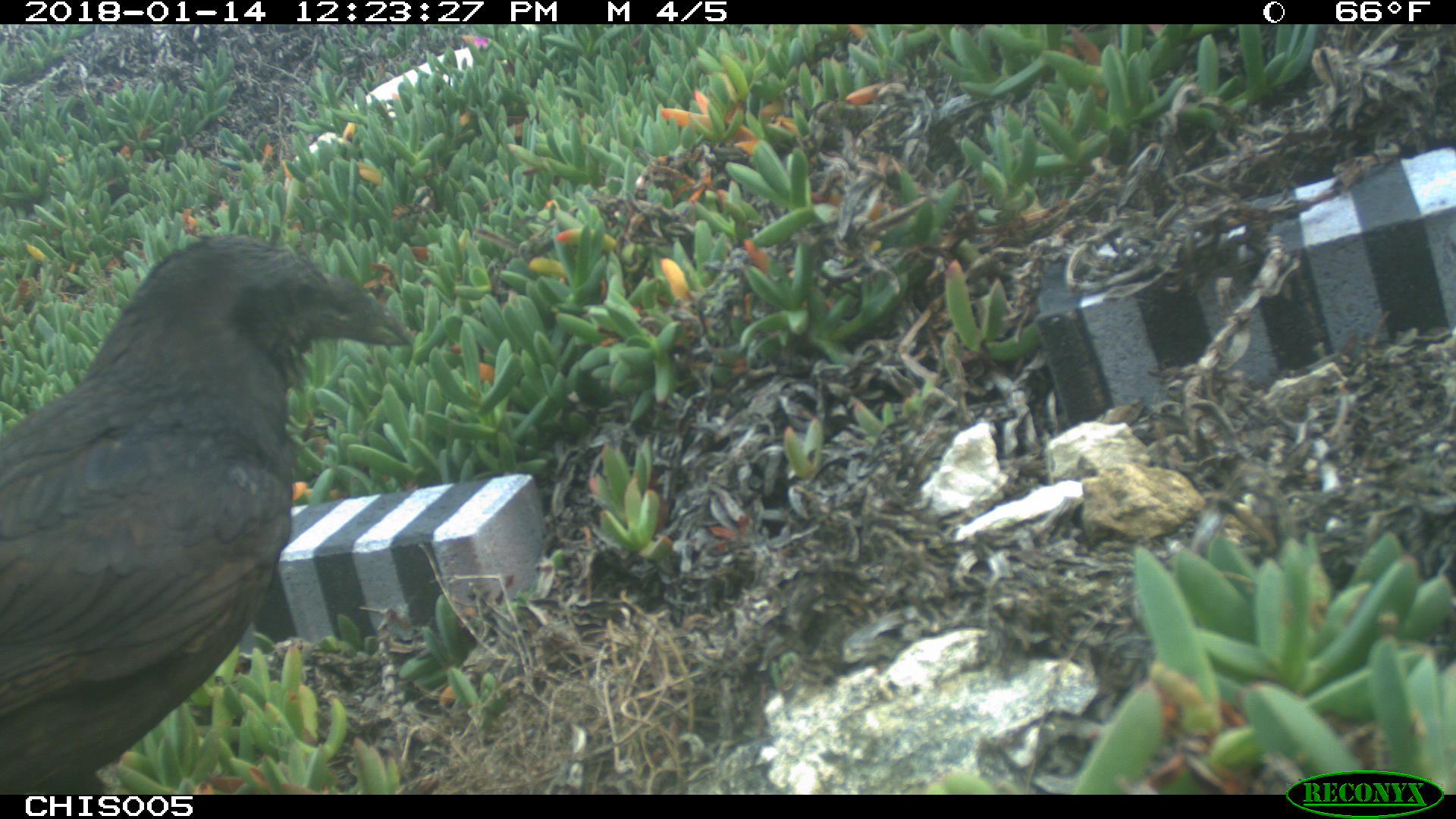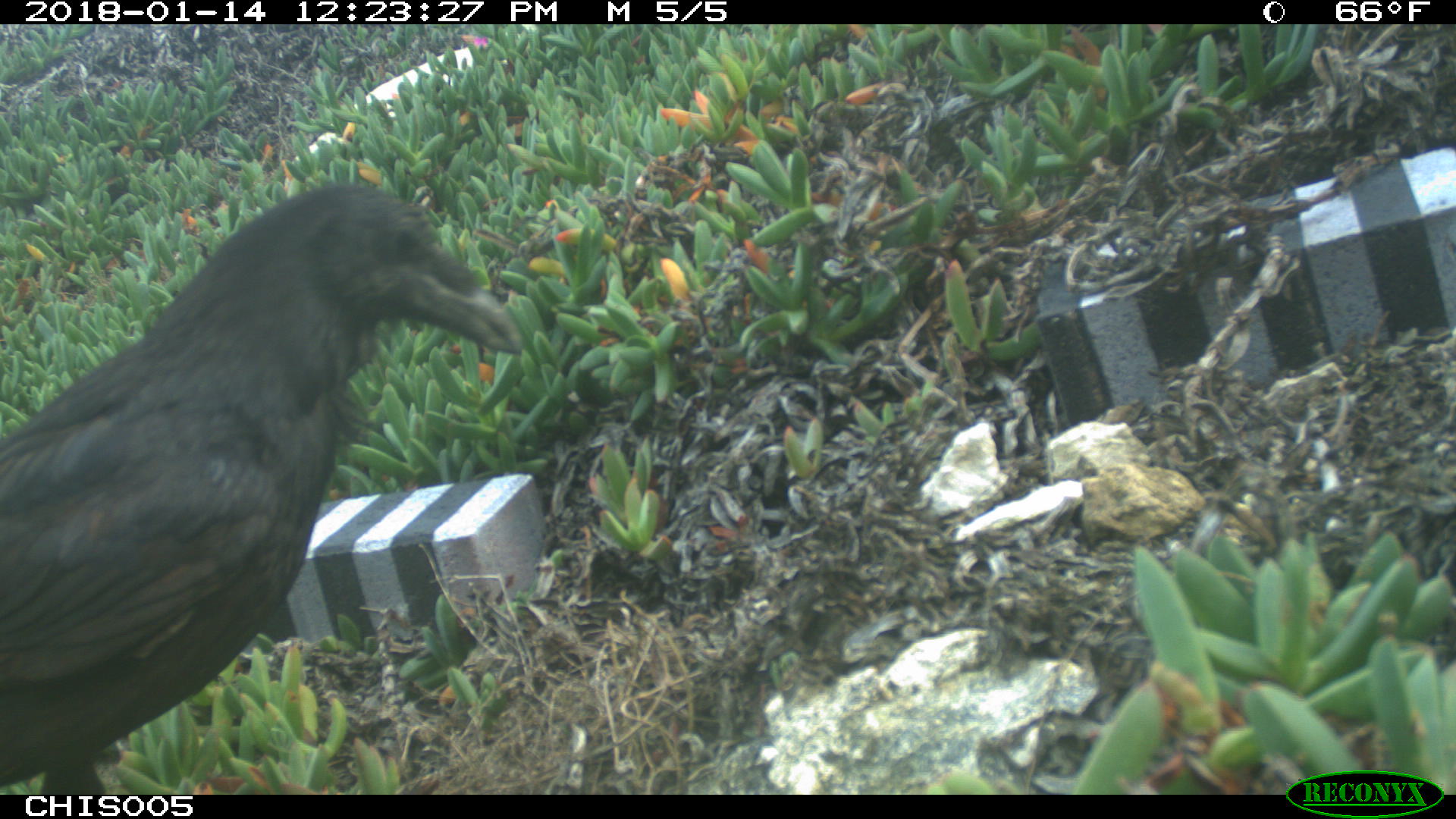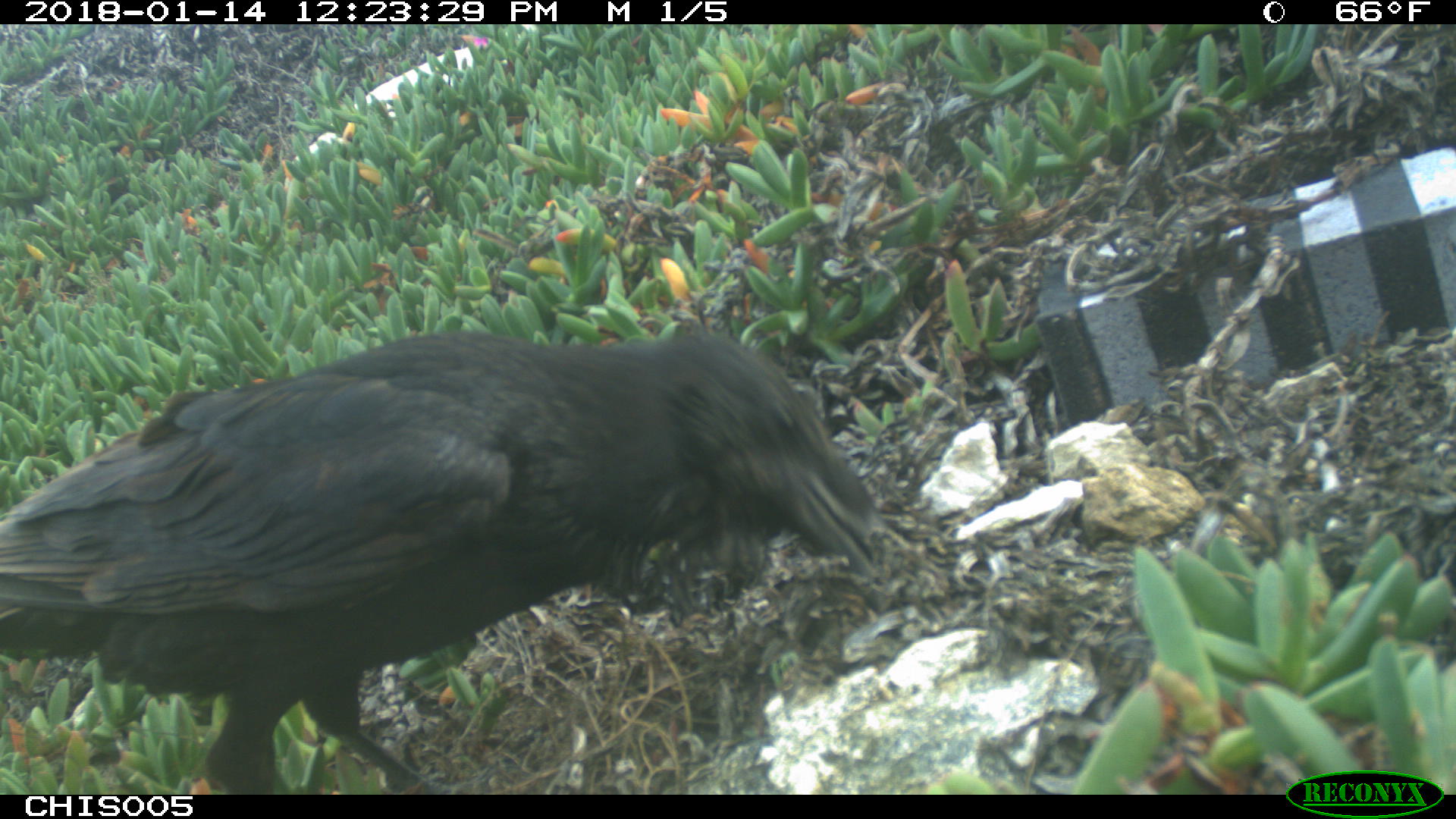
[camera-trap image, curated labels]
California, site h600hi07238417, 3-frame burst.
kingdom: Animalia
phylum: Chordata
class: Aves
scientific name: Aves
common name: bird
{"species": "bird (Aves)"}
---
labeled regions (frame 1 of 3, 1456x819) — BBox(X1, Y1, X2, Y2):
bird: BBox(0, 231, 413, 794)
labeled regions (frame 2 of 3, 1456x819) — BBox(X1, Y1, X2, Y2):
bird: BBox(0, 181, 523, 793)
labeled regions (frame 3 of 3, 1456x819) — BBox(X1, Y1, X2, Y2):
bird: BBox(0, 333, 879, 795)